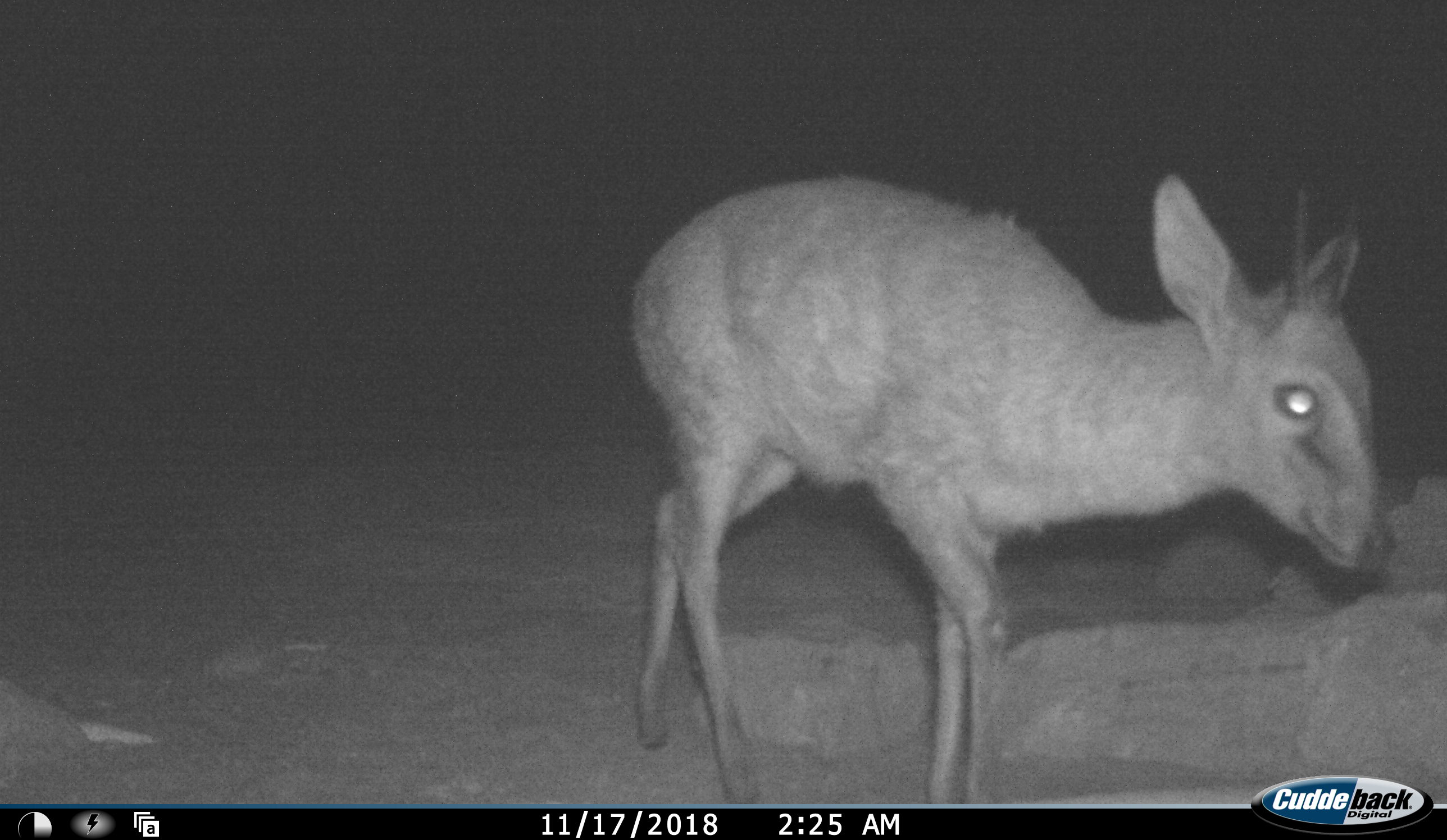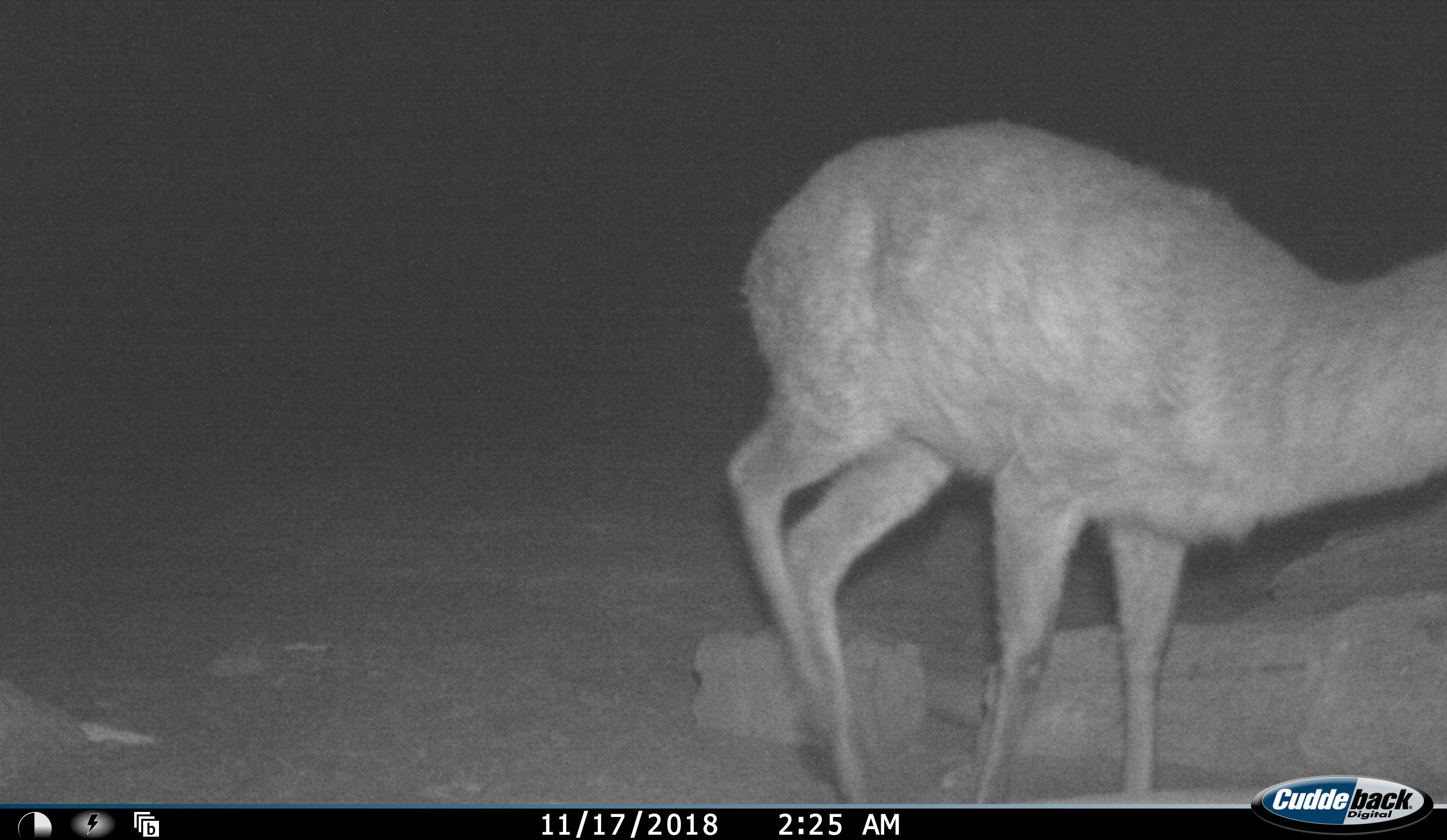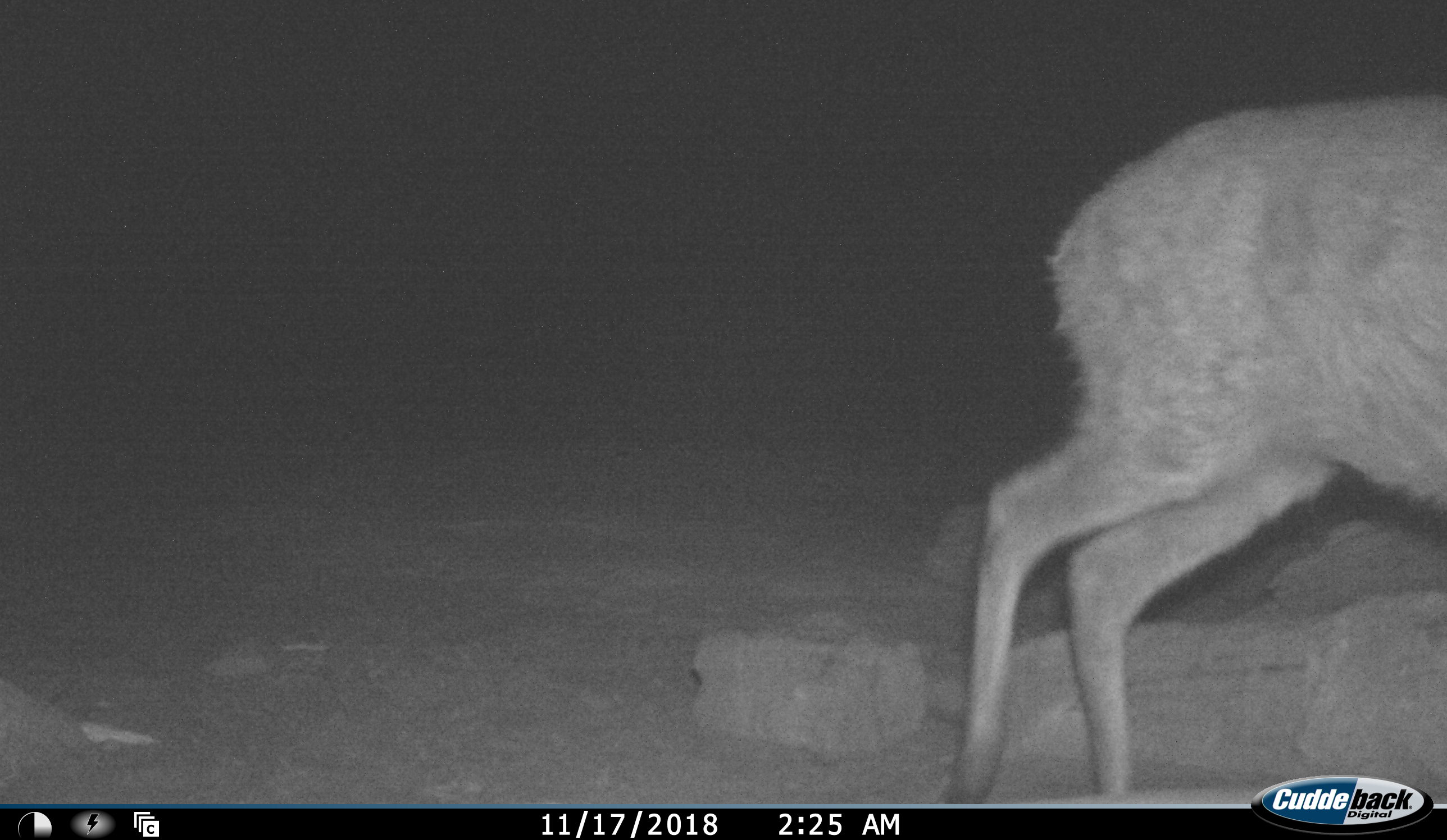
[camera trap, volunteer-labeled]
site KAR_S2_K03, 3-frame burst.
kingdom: Animalia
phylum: Chordata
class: Mammalia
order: Artiodactyla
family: Bovidae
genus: Sylvicapra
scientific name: Sylvicapra grimmia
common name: common duiker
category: duikercommongrey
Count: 1.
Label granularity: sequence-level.